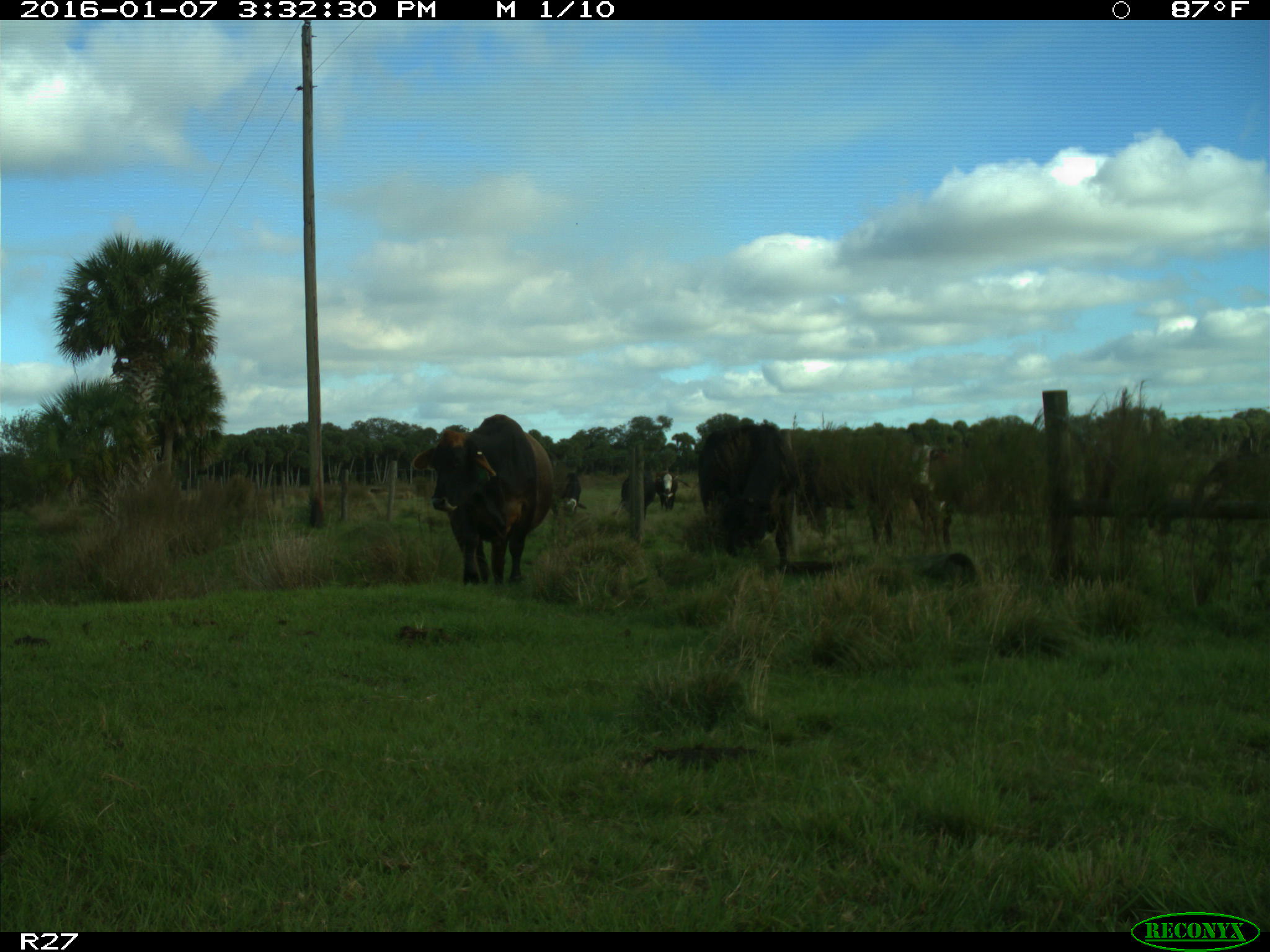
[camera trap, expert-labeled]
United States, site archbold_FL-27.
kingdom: Animalia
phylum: Chordata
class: Mammalia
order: Artiodactyla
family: Bovidae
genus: Bos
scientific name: Bos taurus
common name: domestic cow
Bos taurus (domestic cow).